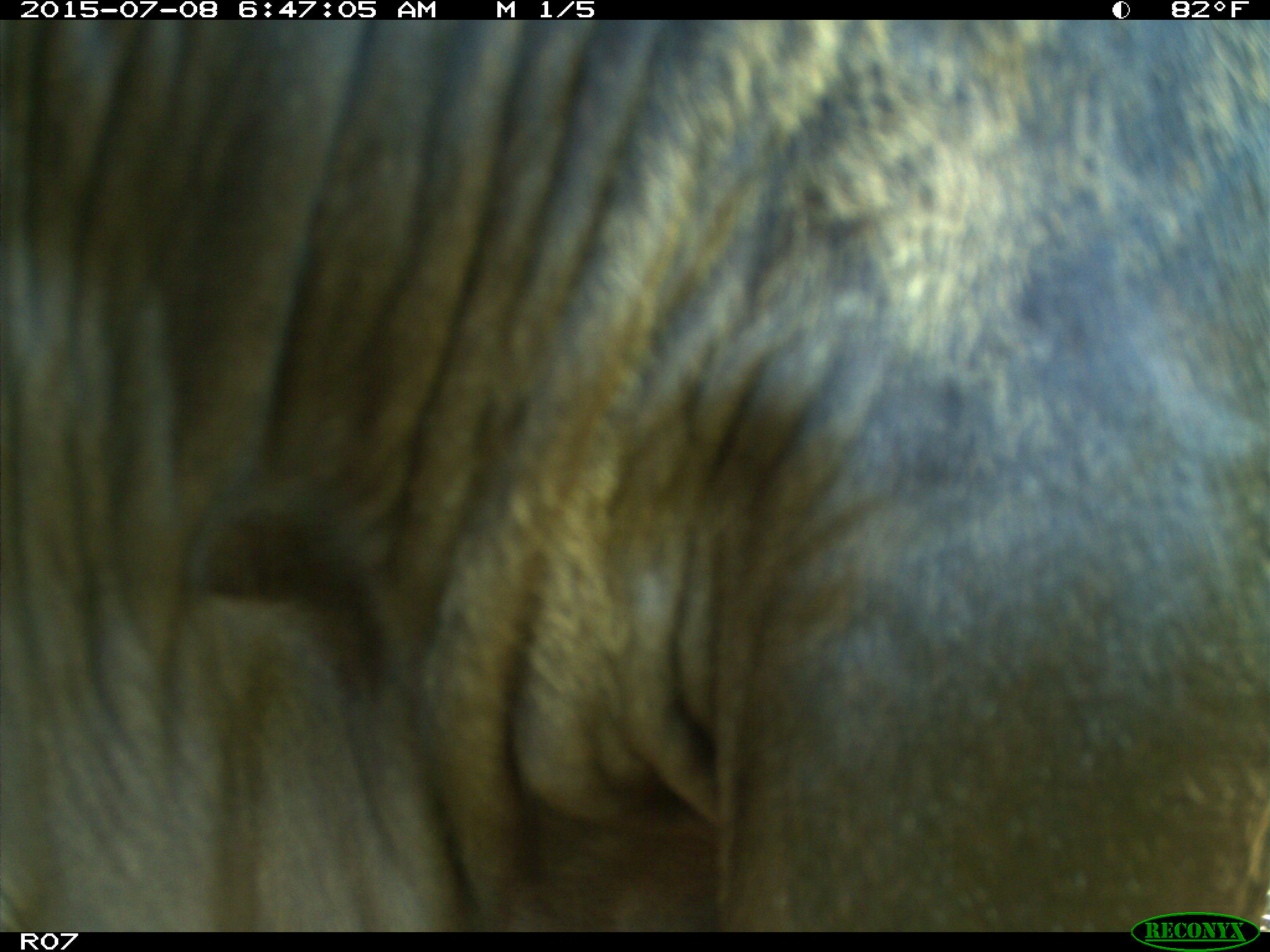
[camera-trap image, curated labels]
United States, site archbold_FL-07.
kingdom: Animalia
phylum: Chordata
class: Mammalia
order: Artiodactyla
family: Bovidae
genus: Bos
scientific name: Bos taurus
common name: domestic cow